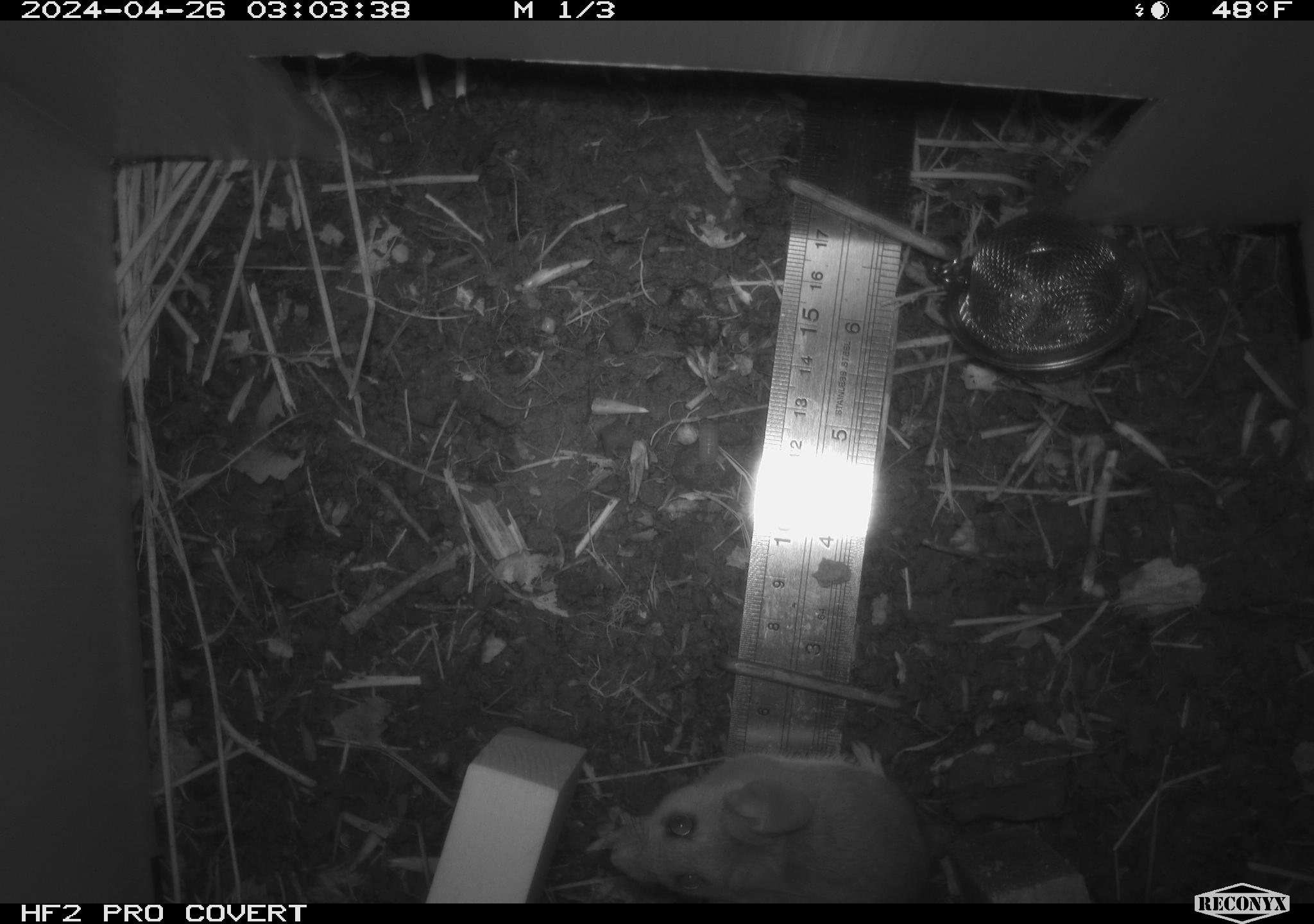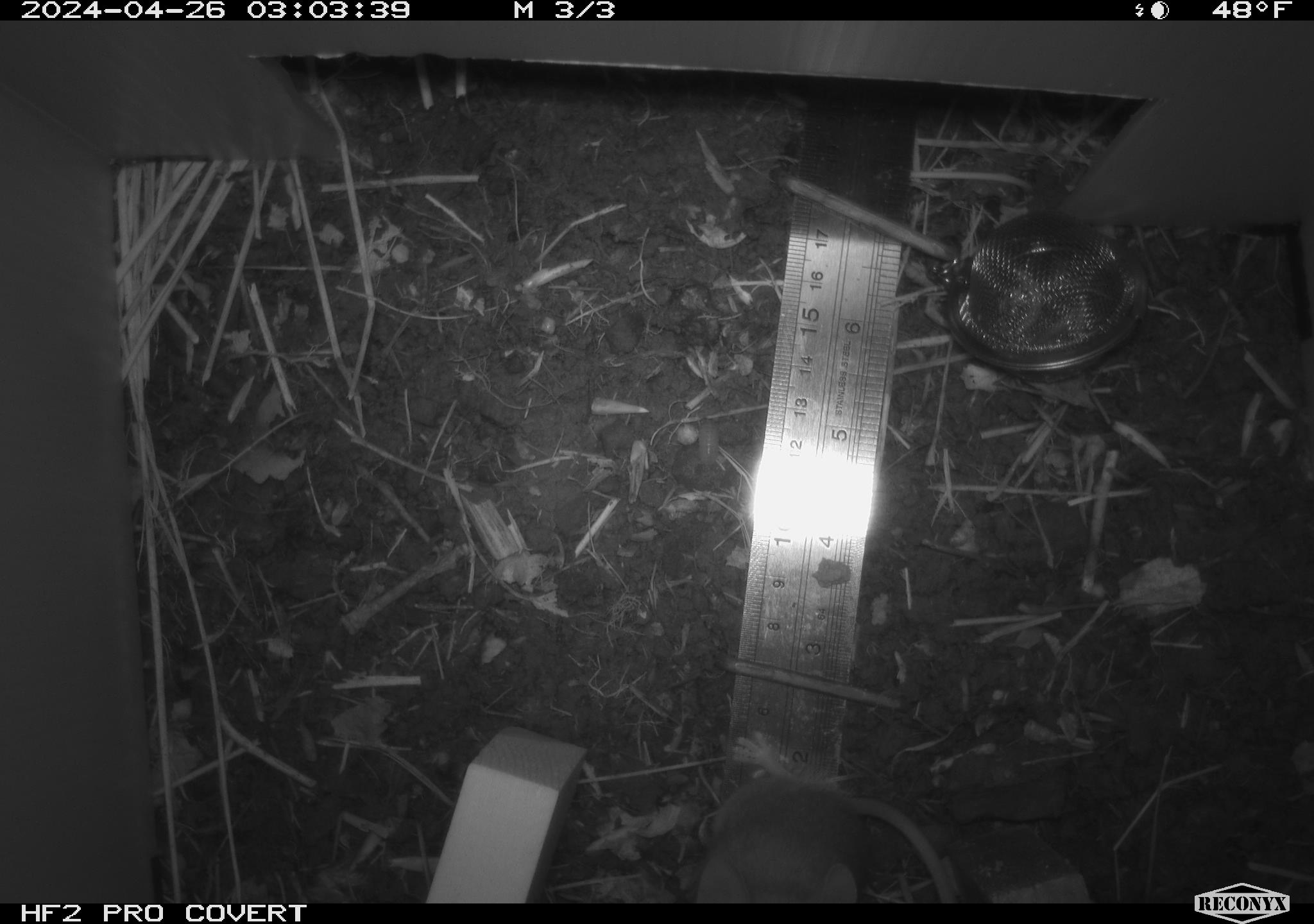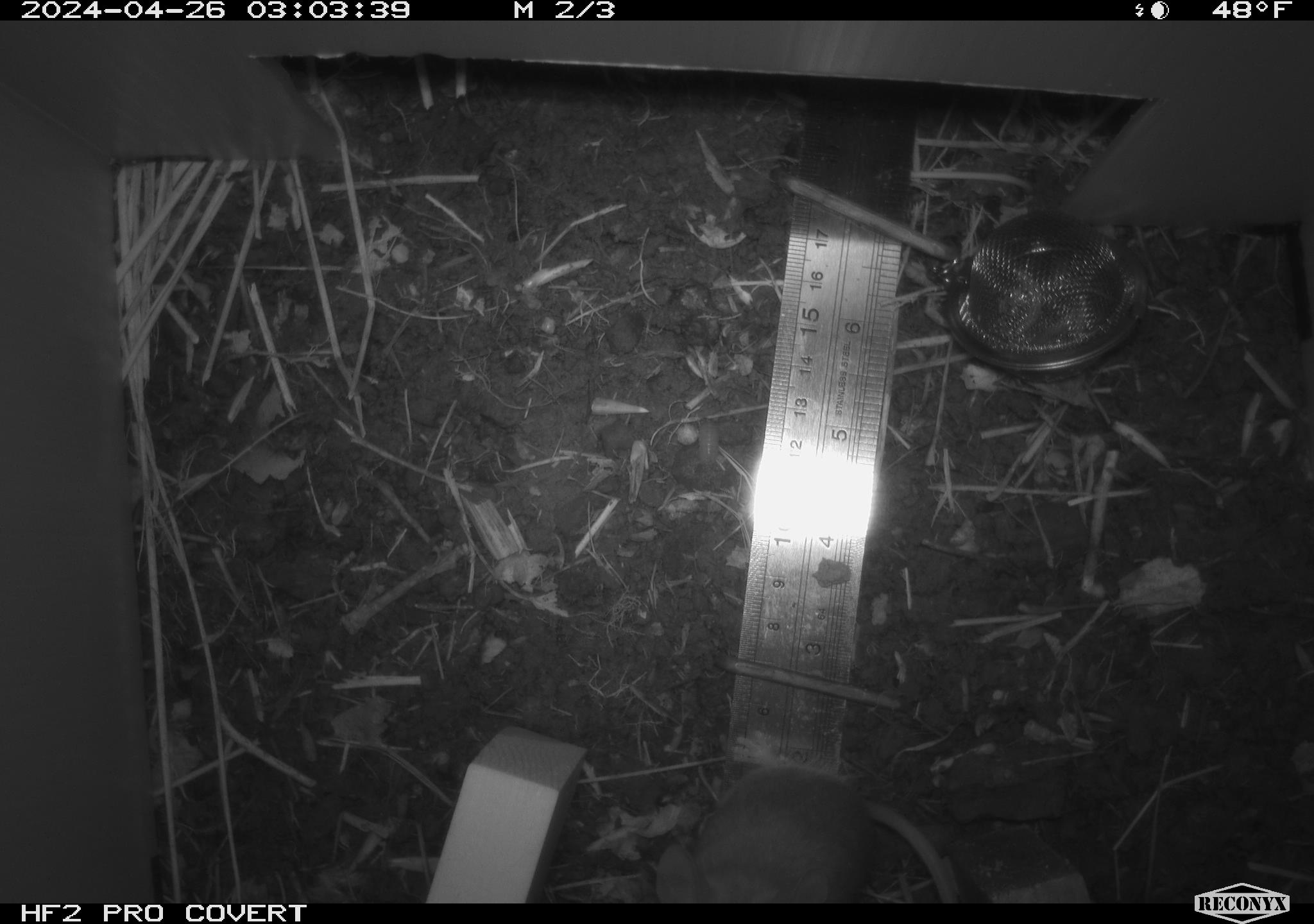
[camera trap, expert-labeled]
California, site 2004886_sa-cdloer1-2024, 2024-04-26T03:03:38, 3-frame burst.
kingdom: Animalia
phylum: Chordata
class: Mammalia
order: Rodentia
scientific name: Rodentia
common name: mouse species